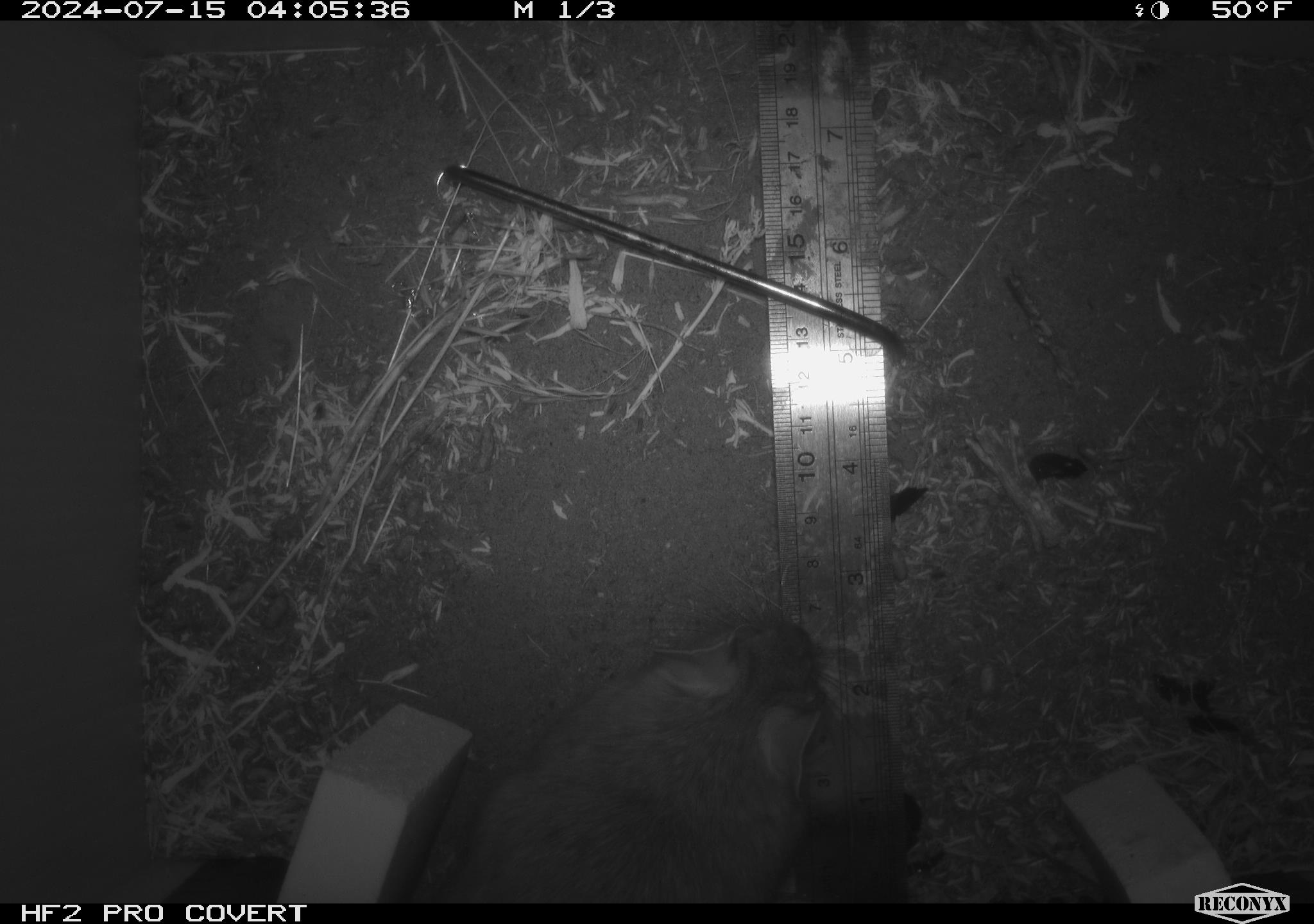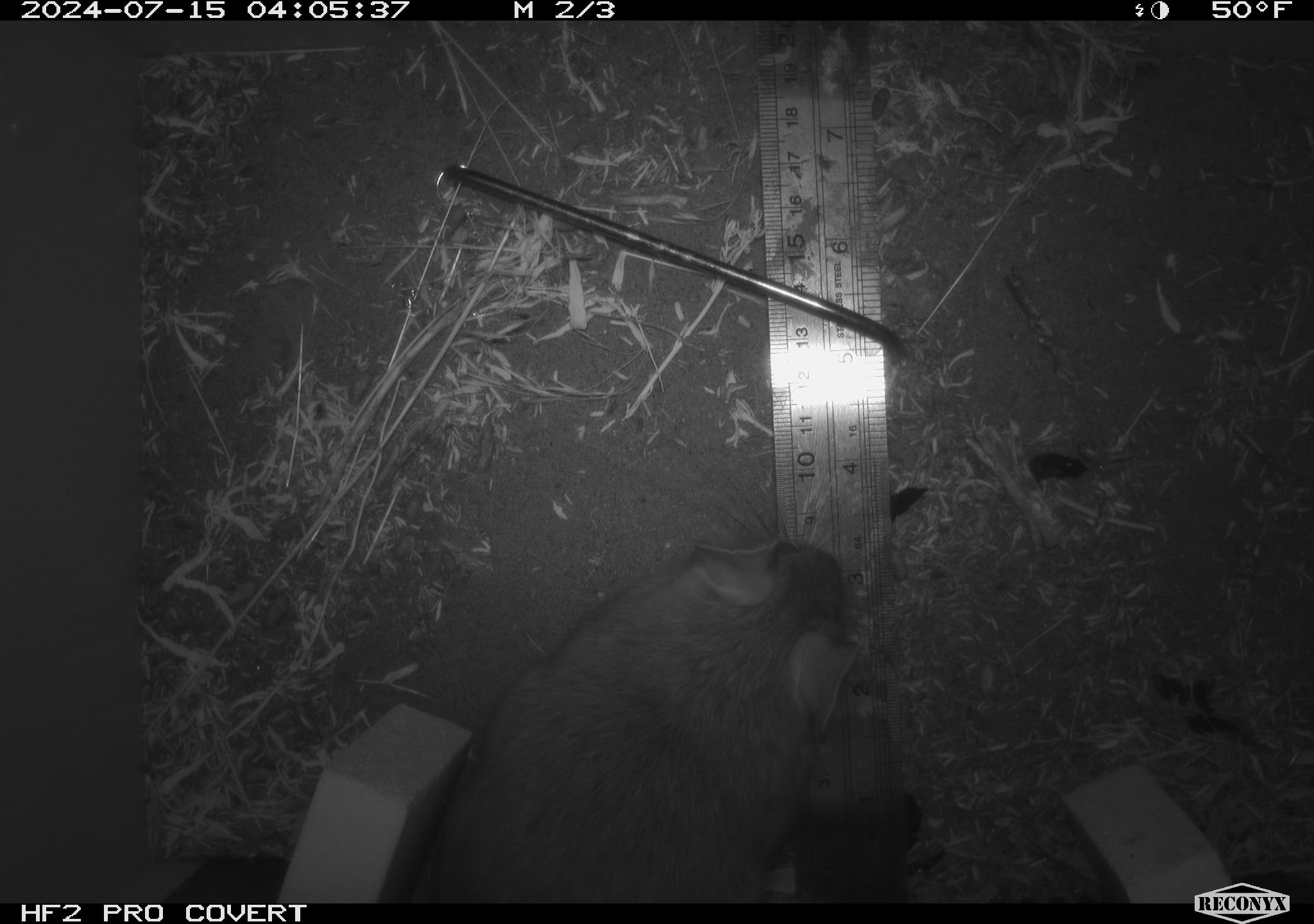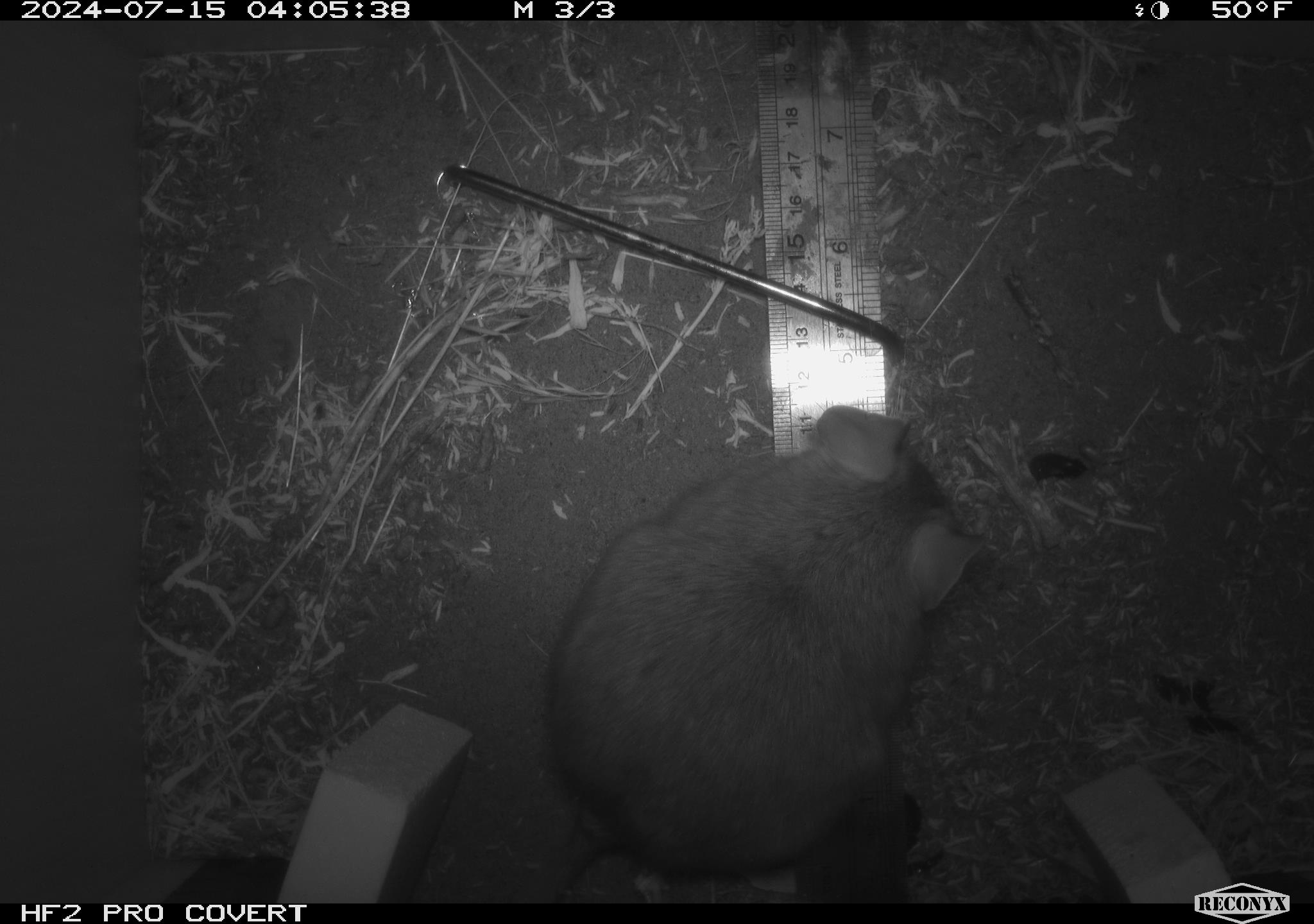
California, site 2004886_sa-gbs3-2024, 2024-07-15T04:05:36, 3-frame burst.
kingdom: Animalia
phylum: Chordata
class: Mammalia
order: Rodentia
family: Cricetidae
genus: Neotoma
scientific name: Neotoma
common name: pack rat or woodrat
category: neotoma species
Neotoma species (pack rat or woodrat) (Neotoma).